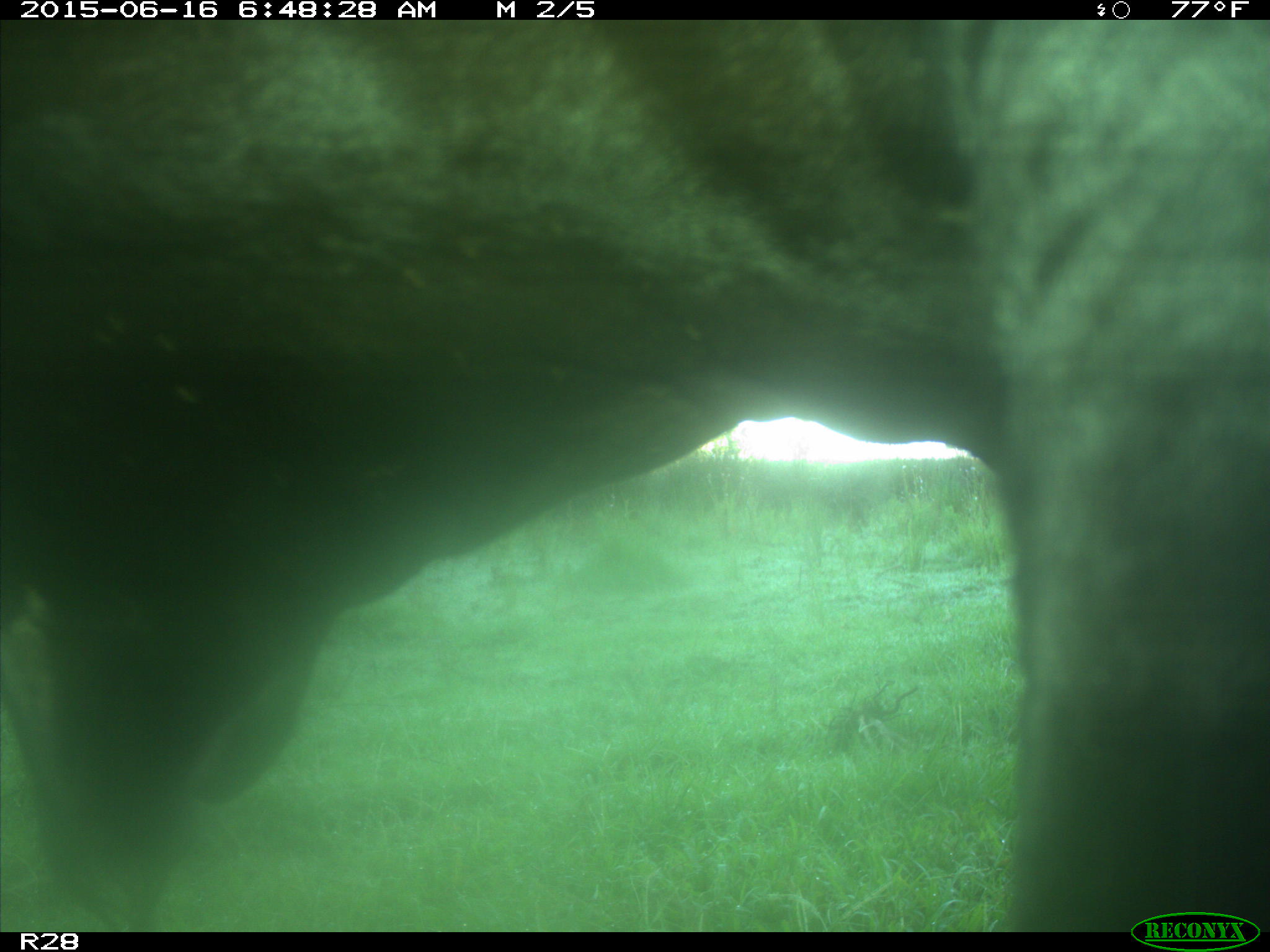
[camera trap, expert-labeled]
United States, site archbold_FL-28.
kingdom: Animalia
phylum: Chordata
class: Mammalia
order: Artiodactyla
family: Bovidae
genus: Bos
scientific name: Bos taurus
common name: domestic cow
Bos taurus (domestic cow).